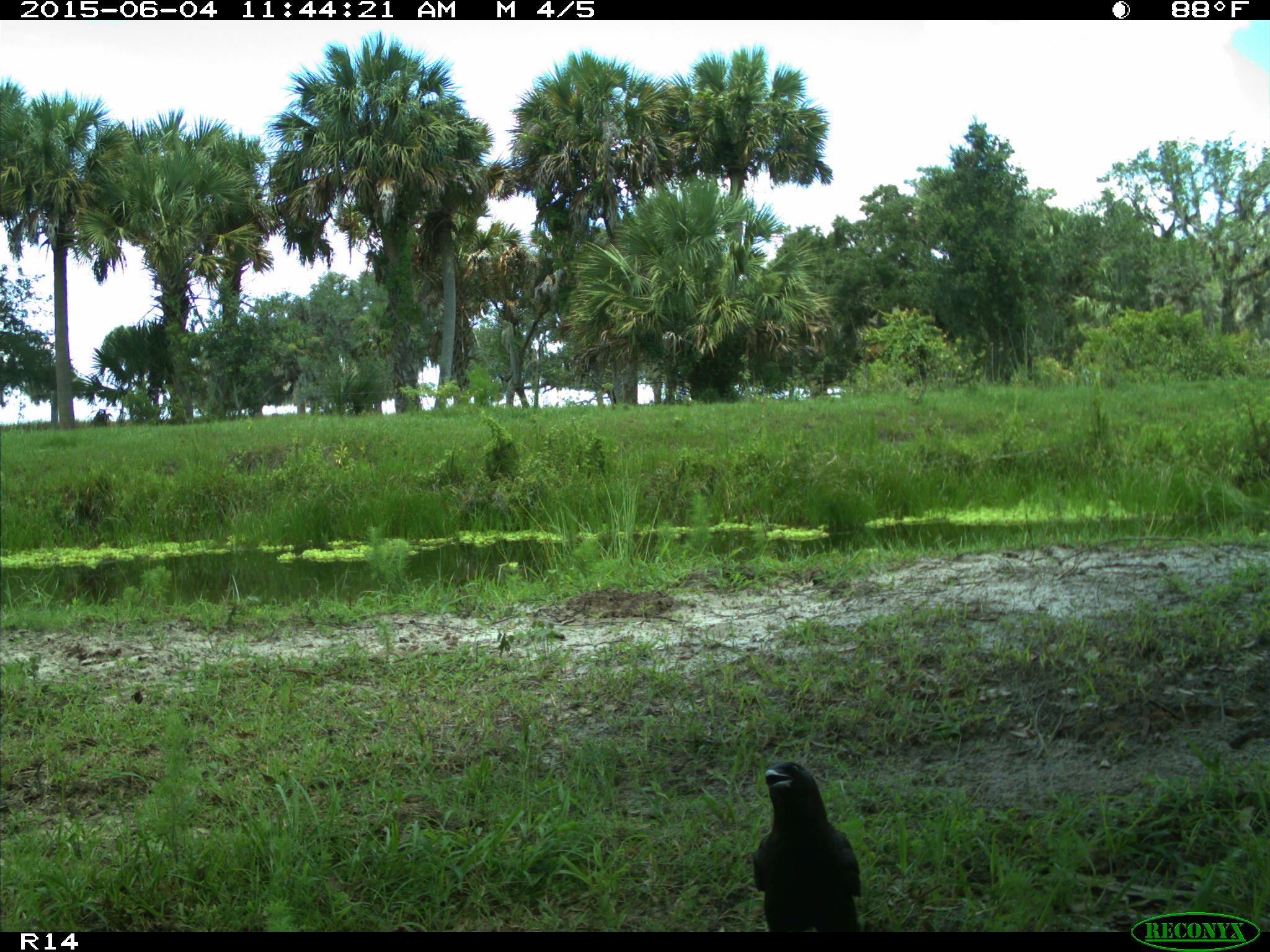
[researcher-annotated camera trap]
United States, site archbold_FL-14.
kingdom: Animalia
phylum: Chordata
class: Aves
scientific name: Aves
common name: birds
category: unidentified bird